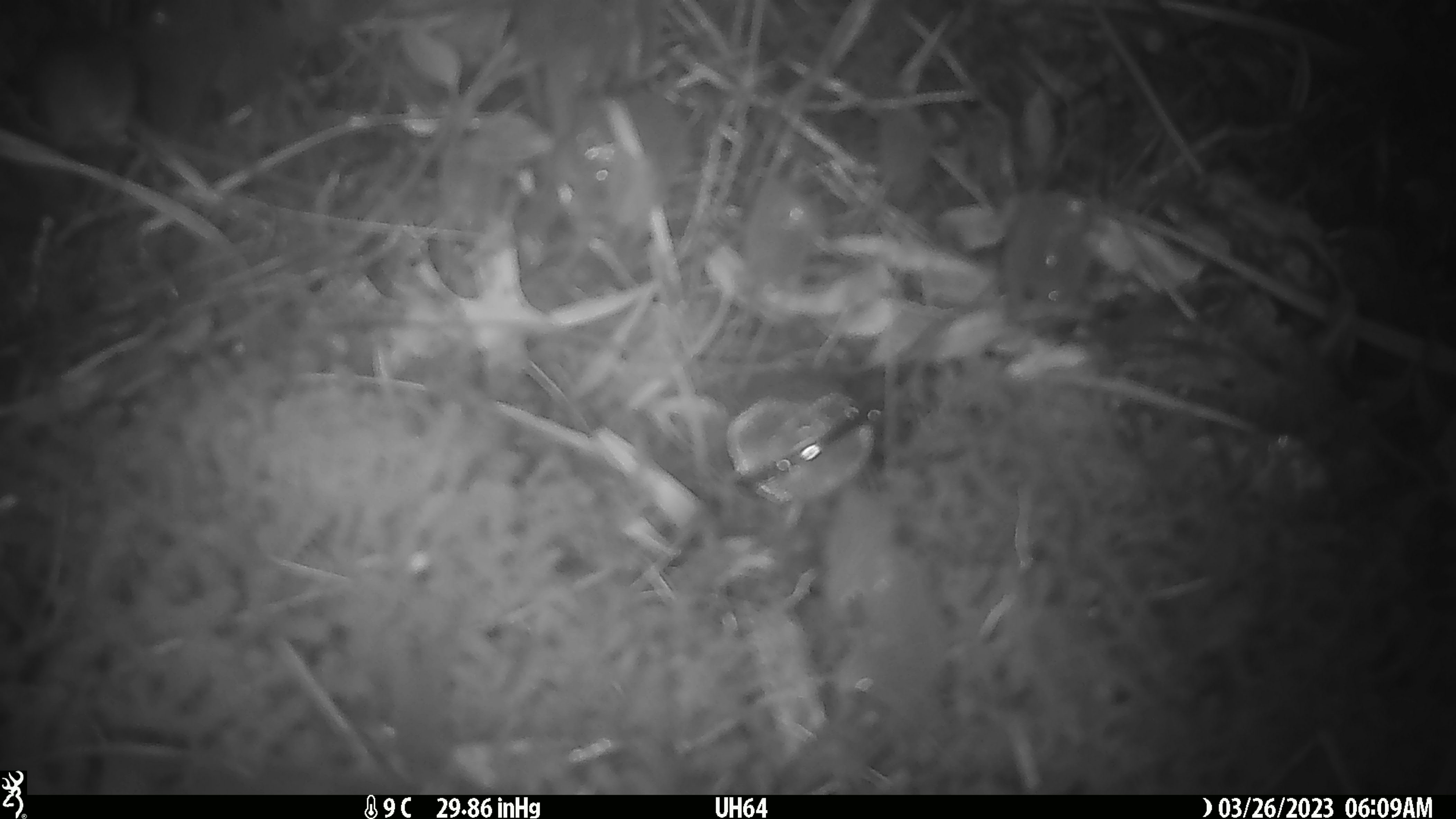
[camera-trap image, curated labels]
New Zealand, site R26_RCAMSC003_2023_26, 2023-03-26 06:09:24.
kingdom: Animalia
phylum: Chordata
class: Mammalia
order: Rodentia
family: Muridae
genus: Mus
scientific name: Mus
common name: mouse